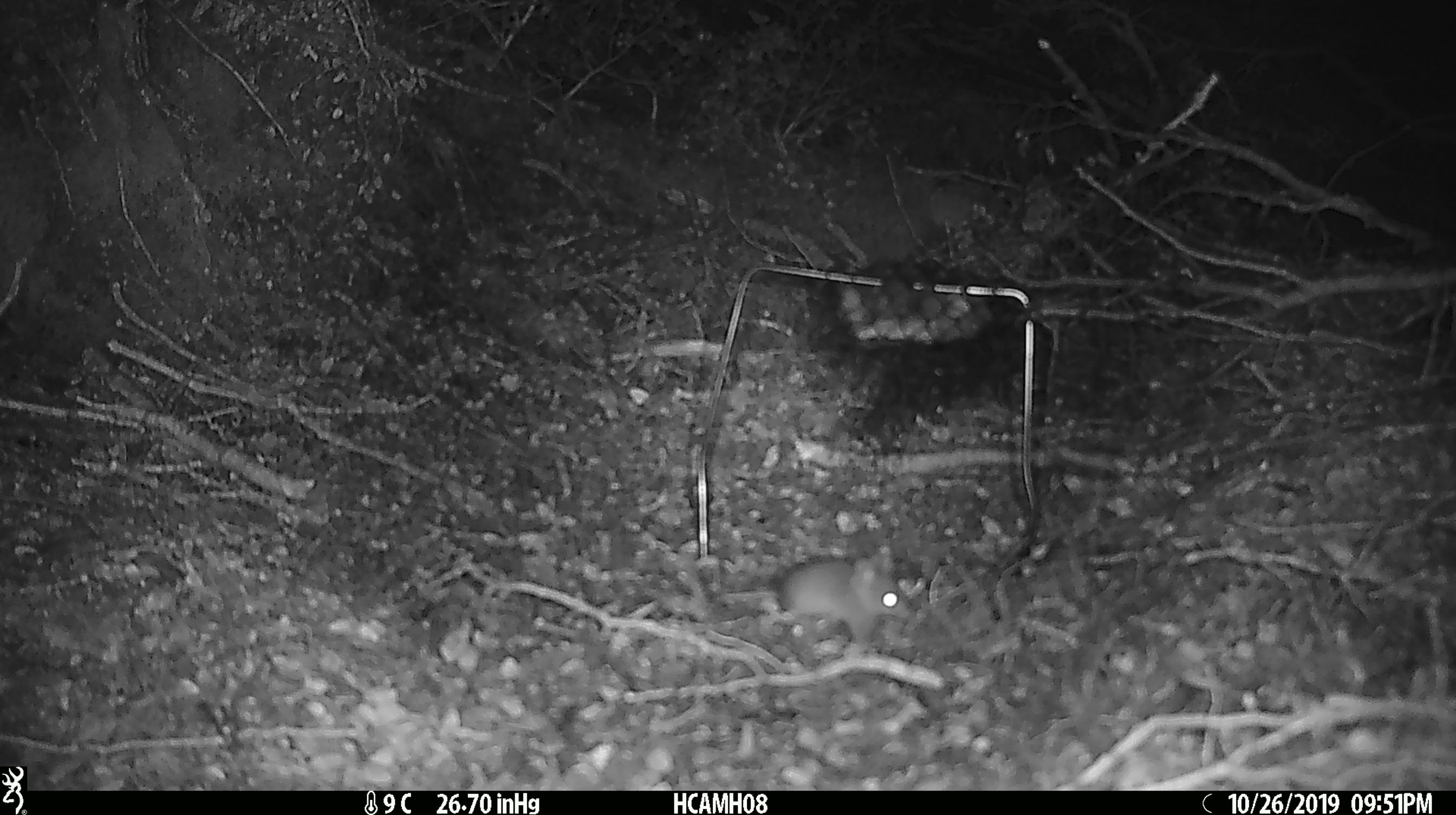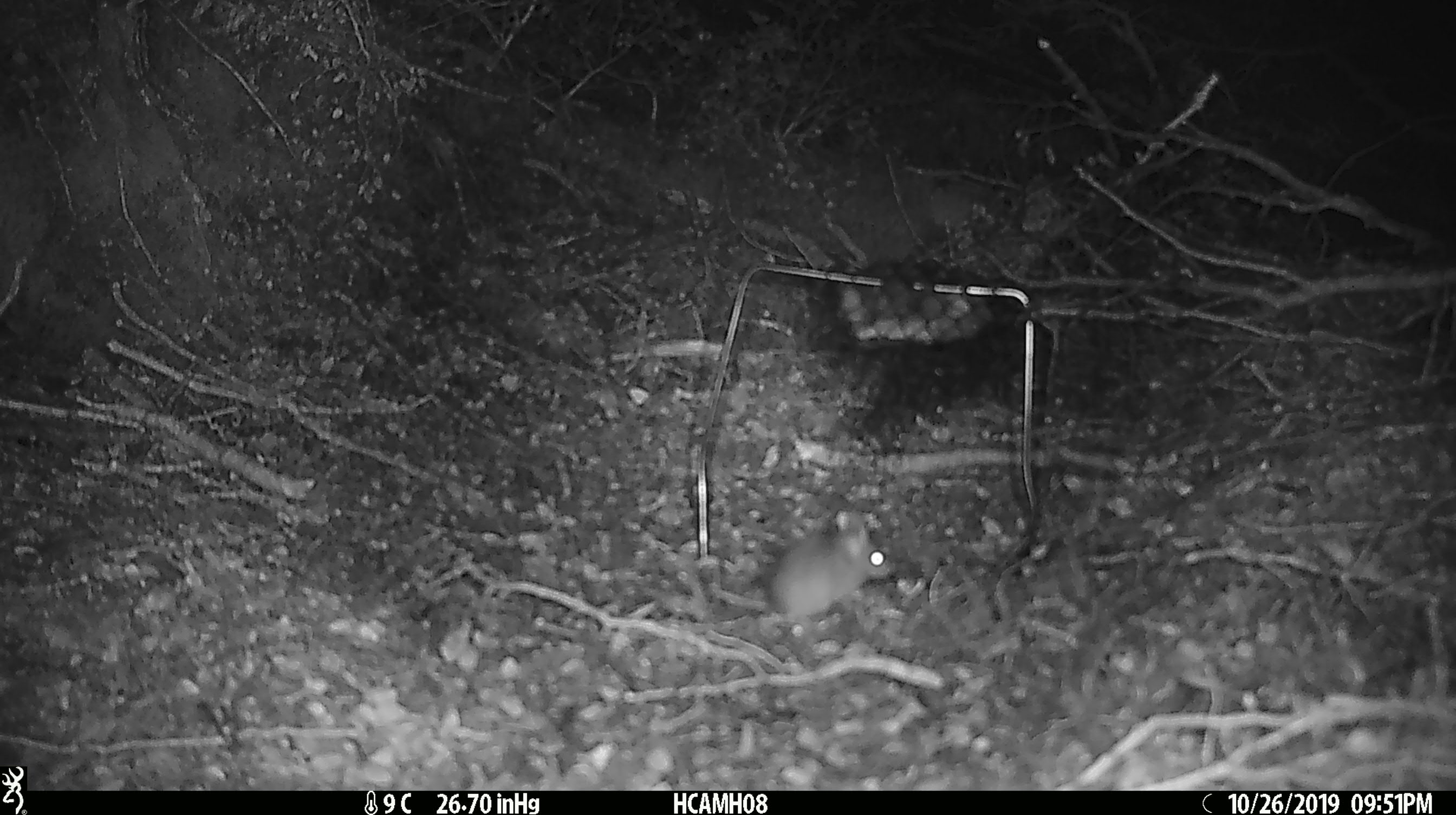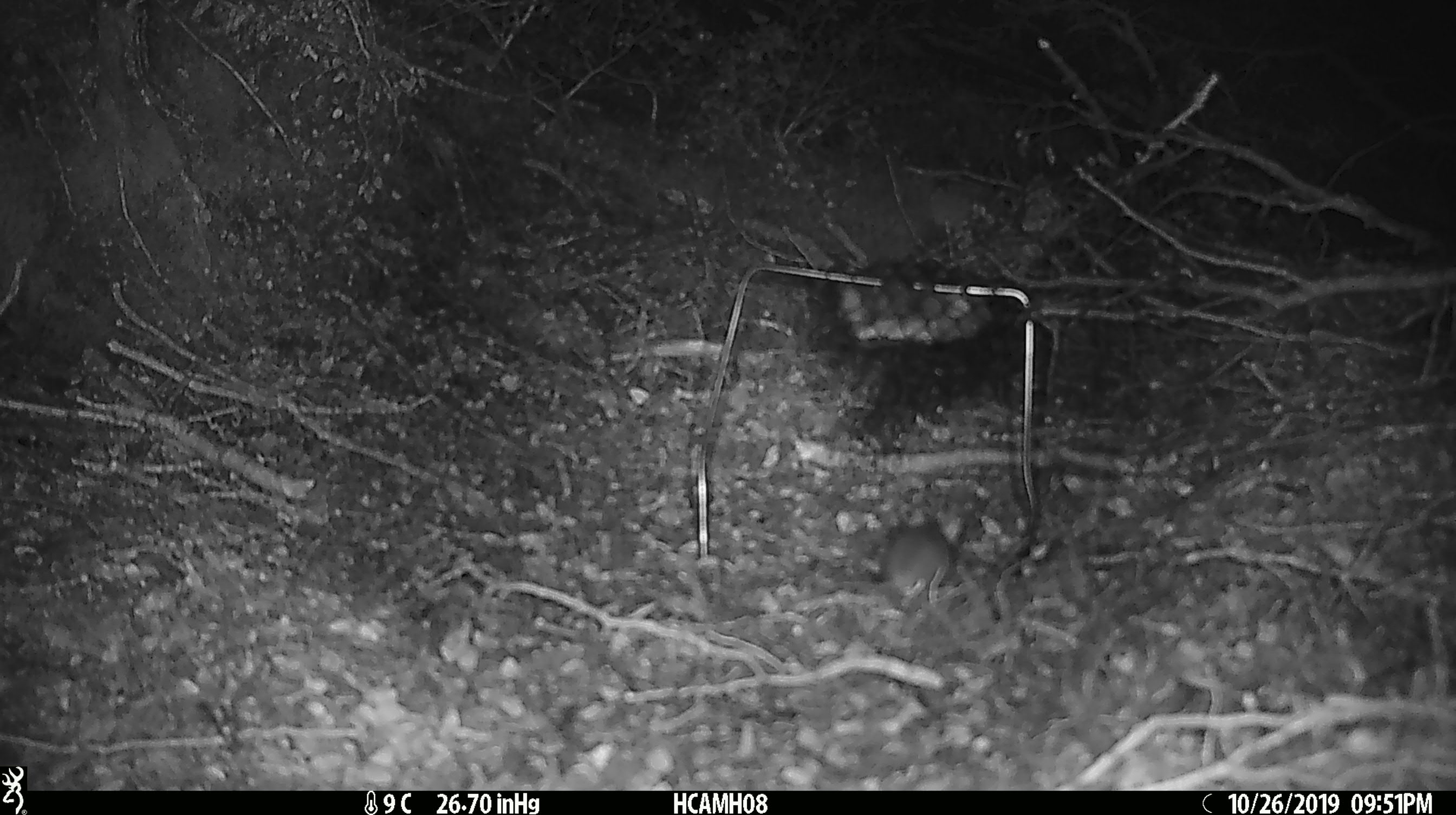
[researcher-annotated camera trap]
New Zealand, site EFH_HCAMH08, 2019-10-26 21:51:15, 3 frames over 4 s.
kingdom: Animalia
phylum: Chordata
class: Mammalia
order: Rodentia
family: Muridae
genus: Mus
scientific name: Mus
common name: mouse